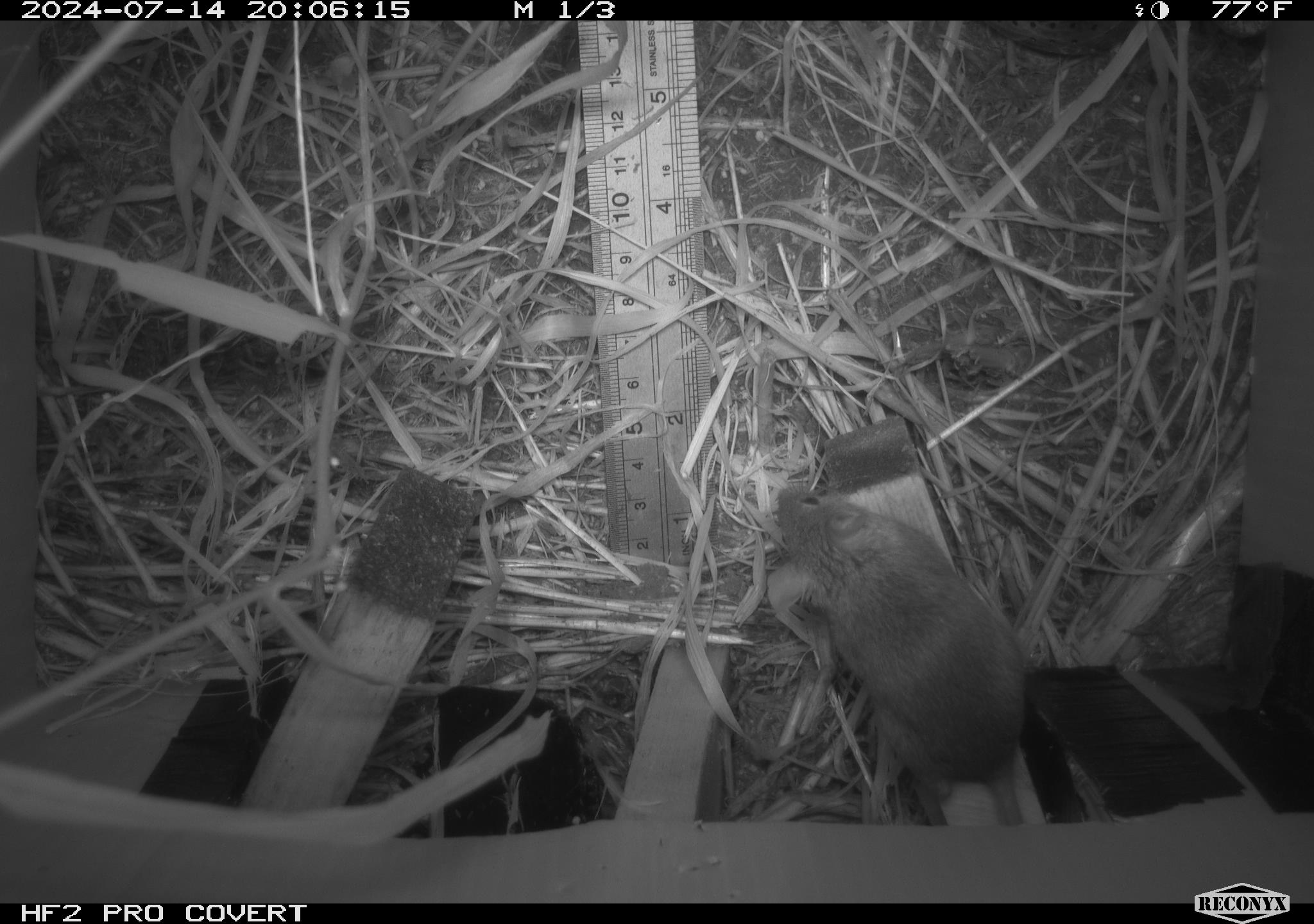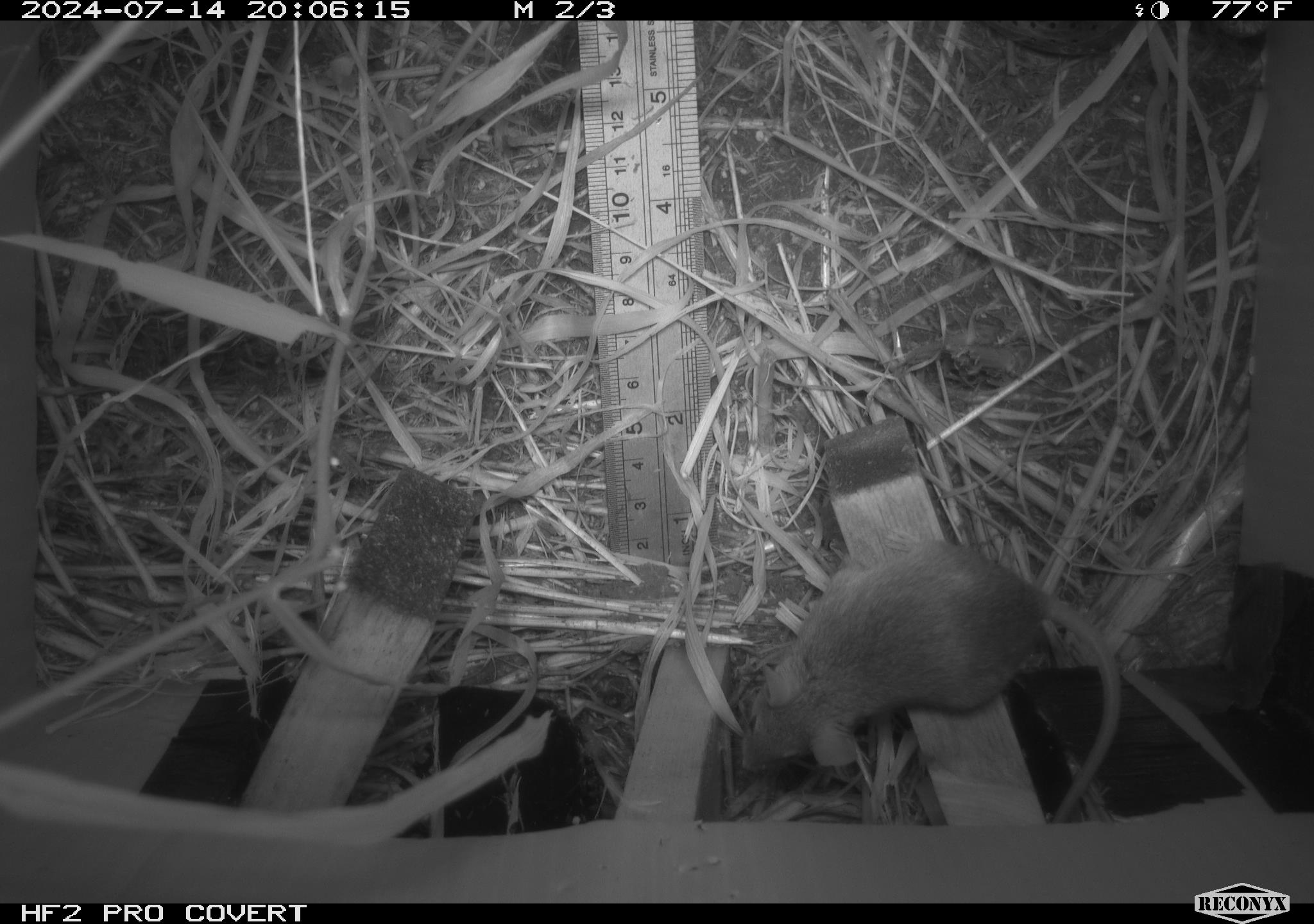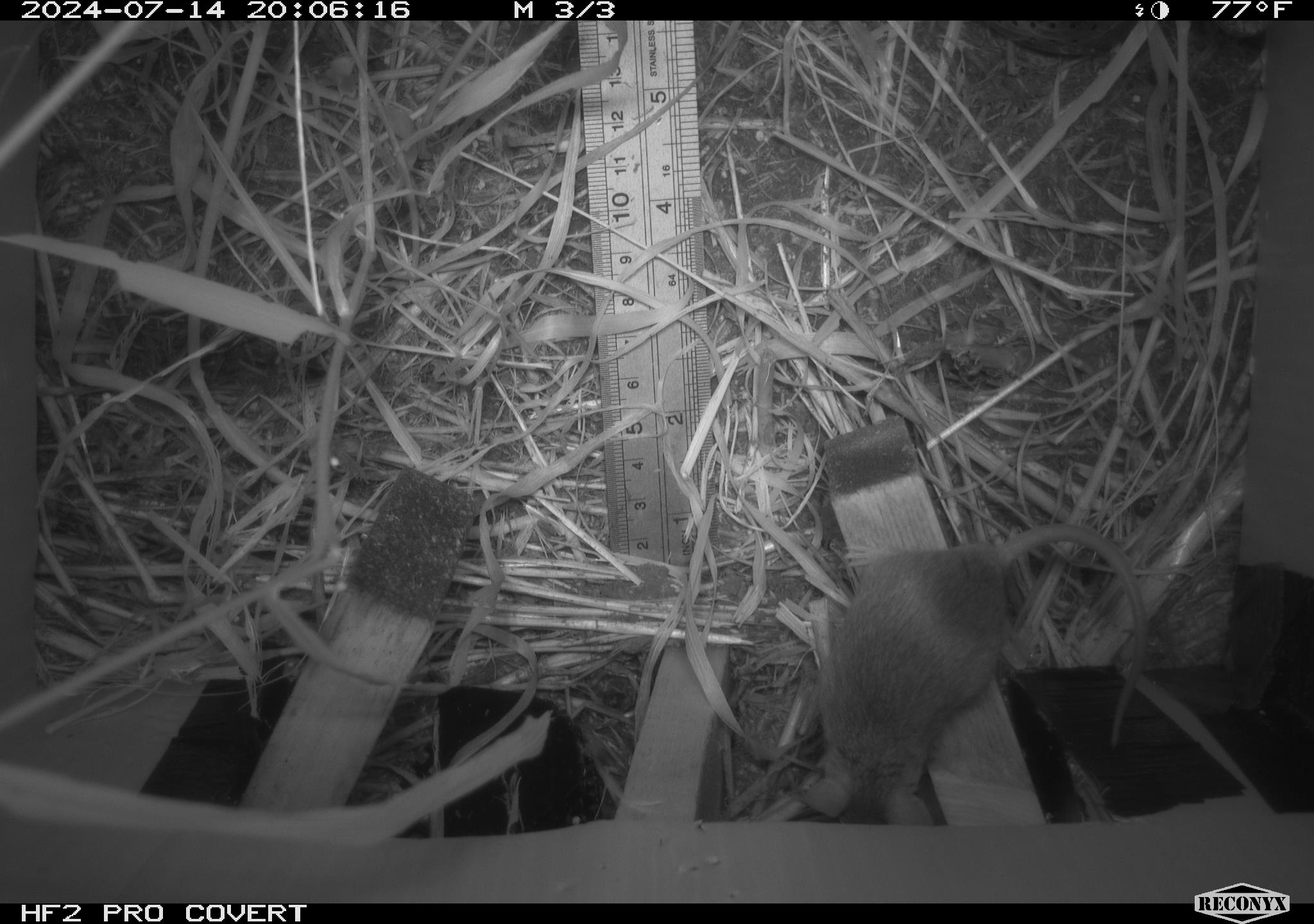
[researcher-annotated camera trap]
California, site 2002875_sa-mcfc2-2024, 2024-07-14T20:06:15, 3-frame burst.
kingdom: Animalia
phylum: Chordata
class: Mammalia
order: Rodentia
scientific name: Rodentia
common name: rodent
Rodent (Rodentia).